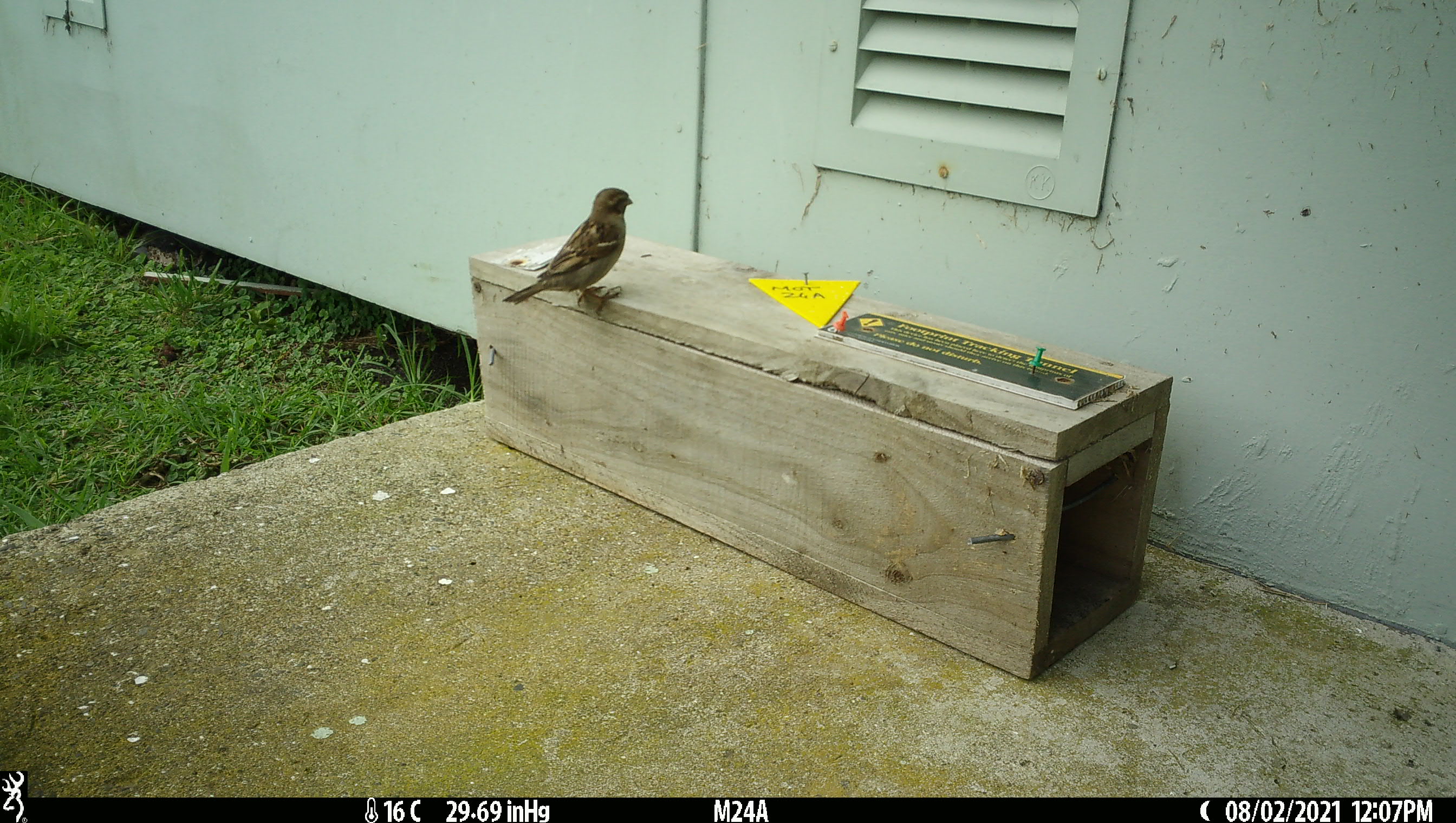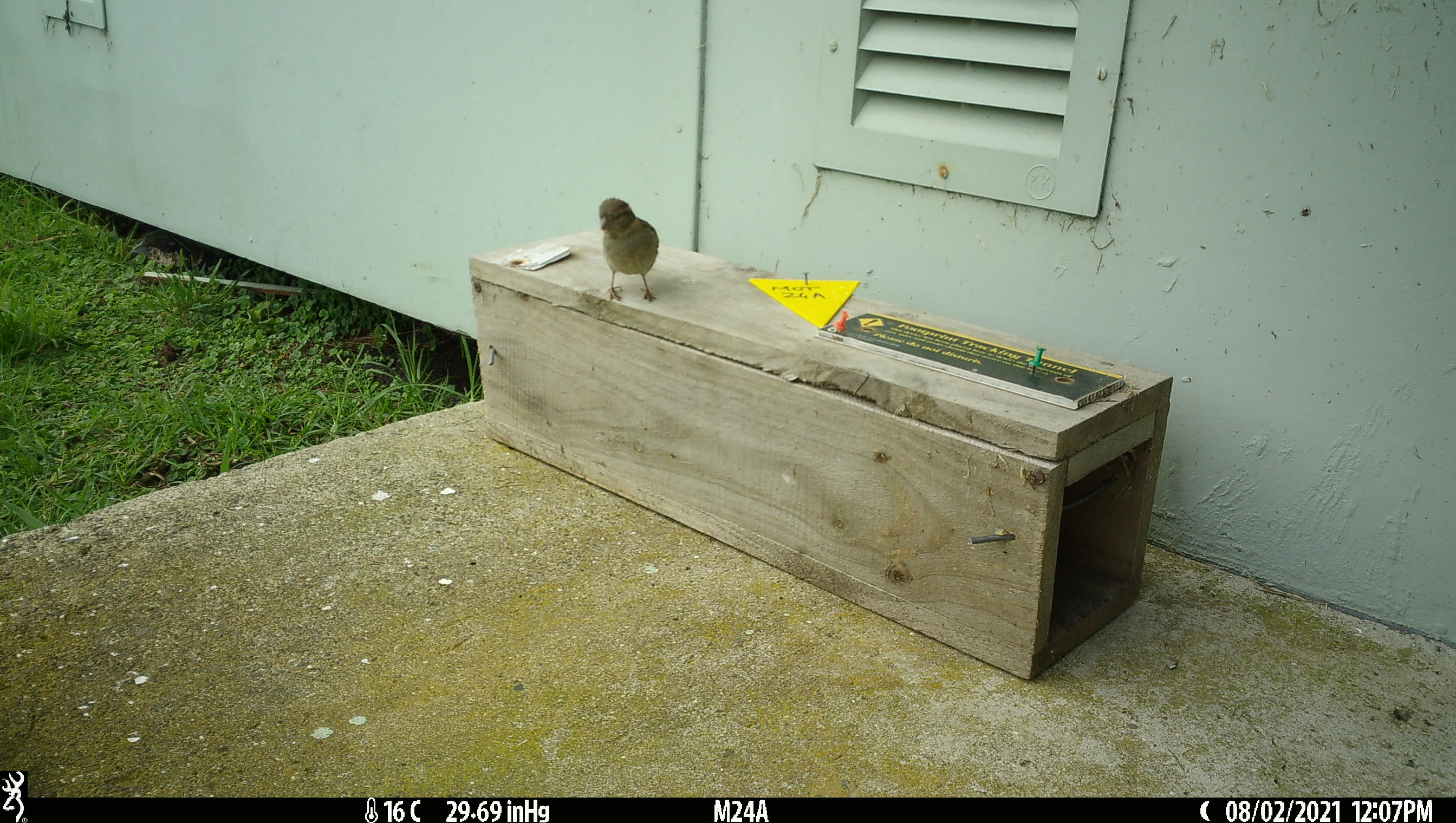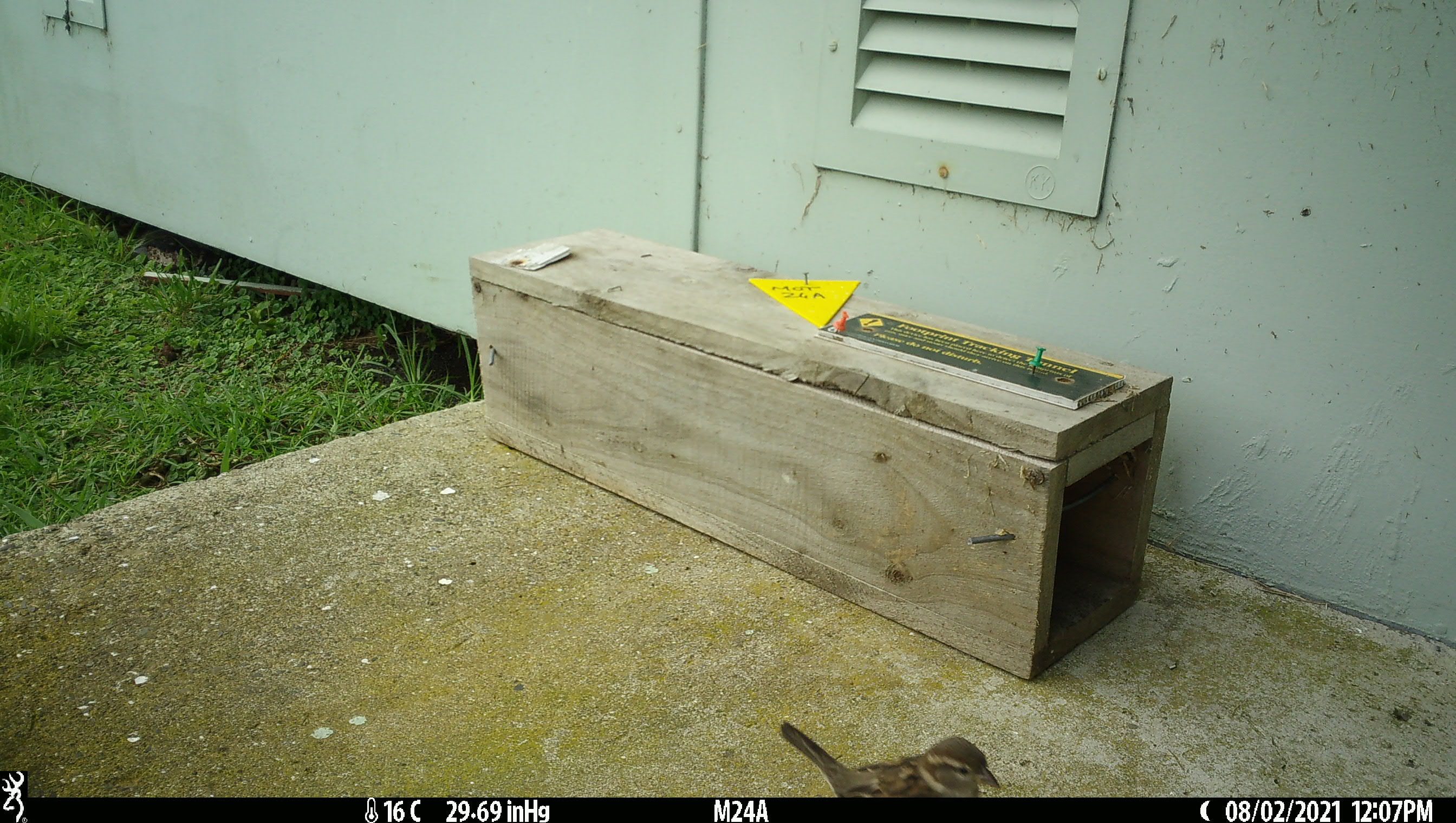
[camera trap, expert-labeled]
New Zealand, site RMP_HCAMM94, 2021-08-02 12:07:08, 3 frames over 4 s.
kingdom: Animalia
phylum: Chordata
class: Aves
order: Passeriformes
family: Passeridae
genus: Passer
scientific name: Passer domesticus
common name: house sparrow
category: sparrow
Sparrow (house sparrow) (Passer domesticus).